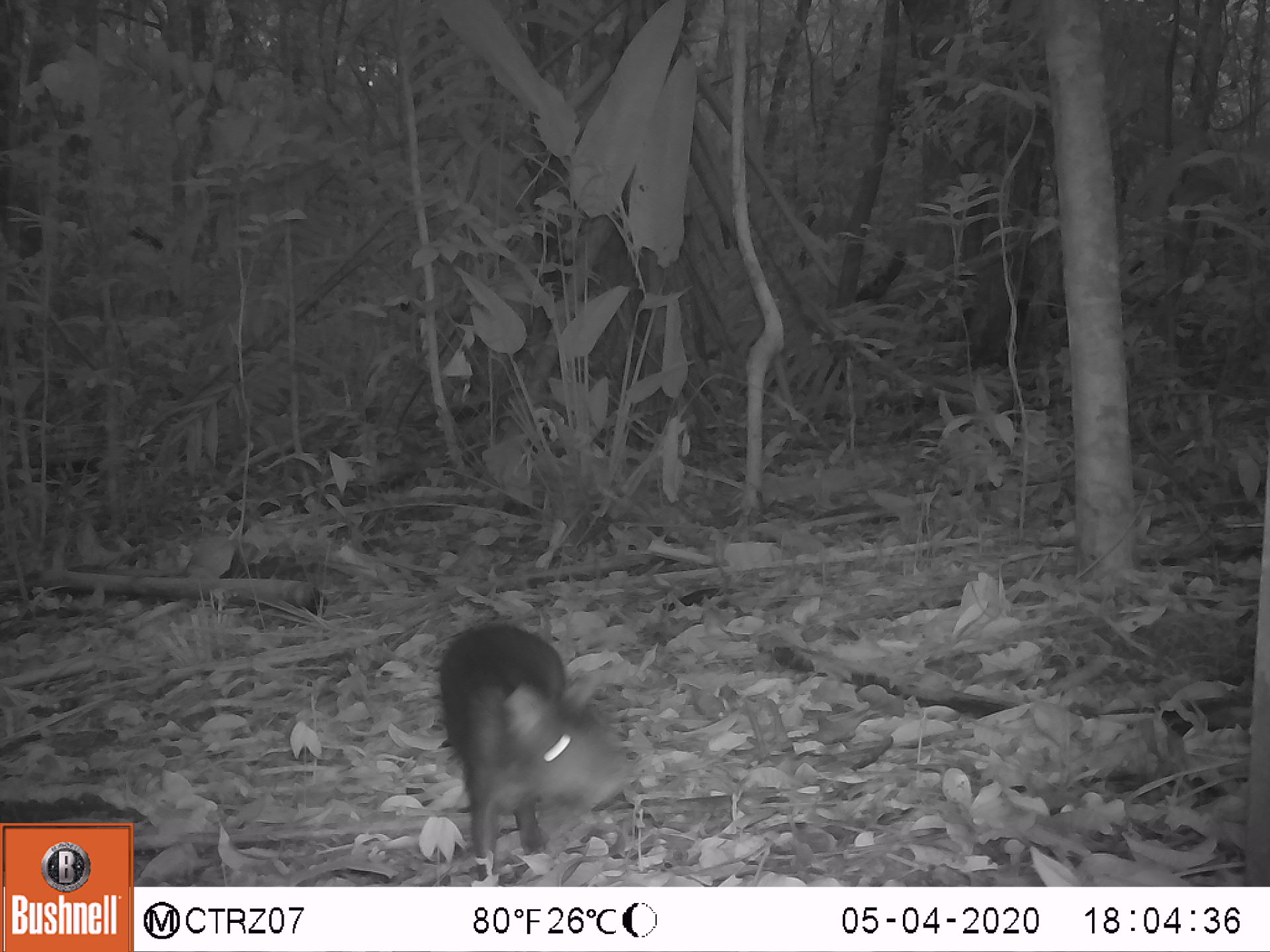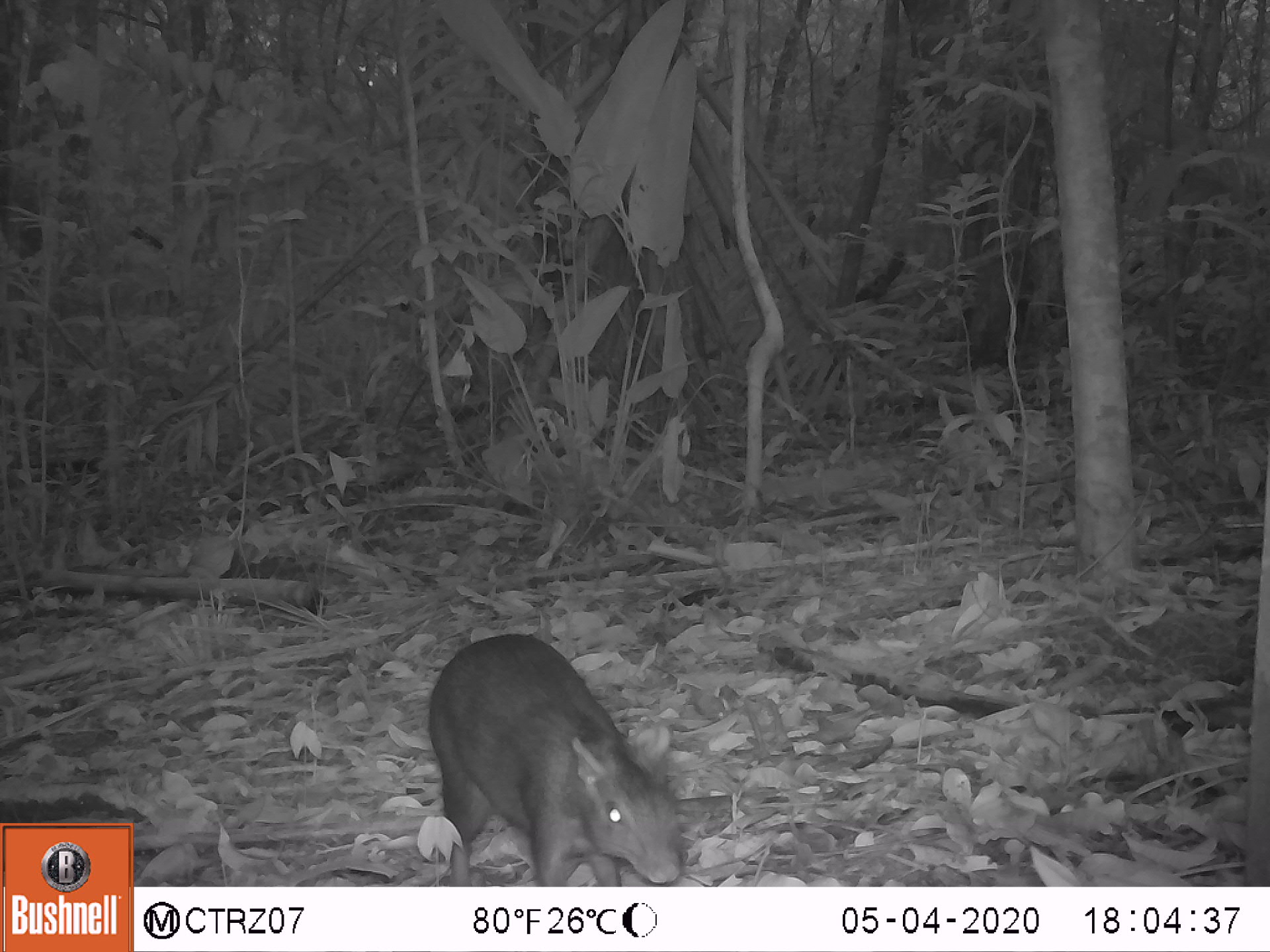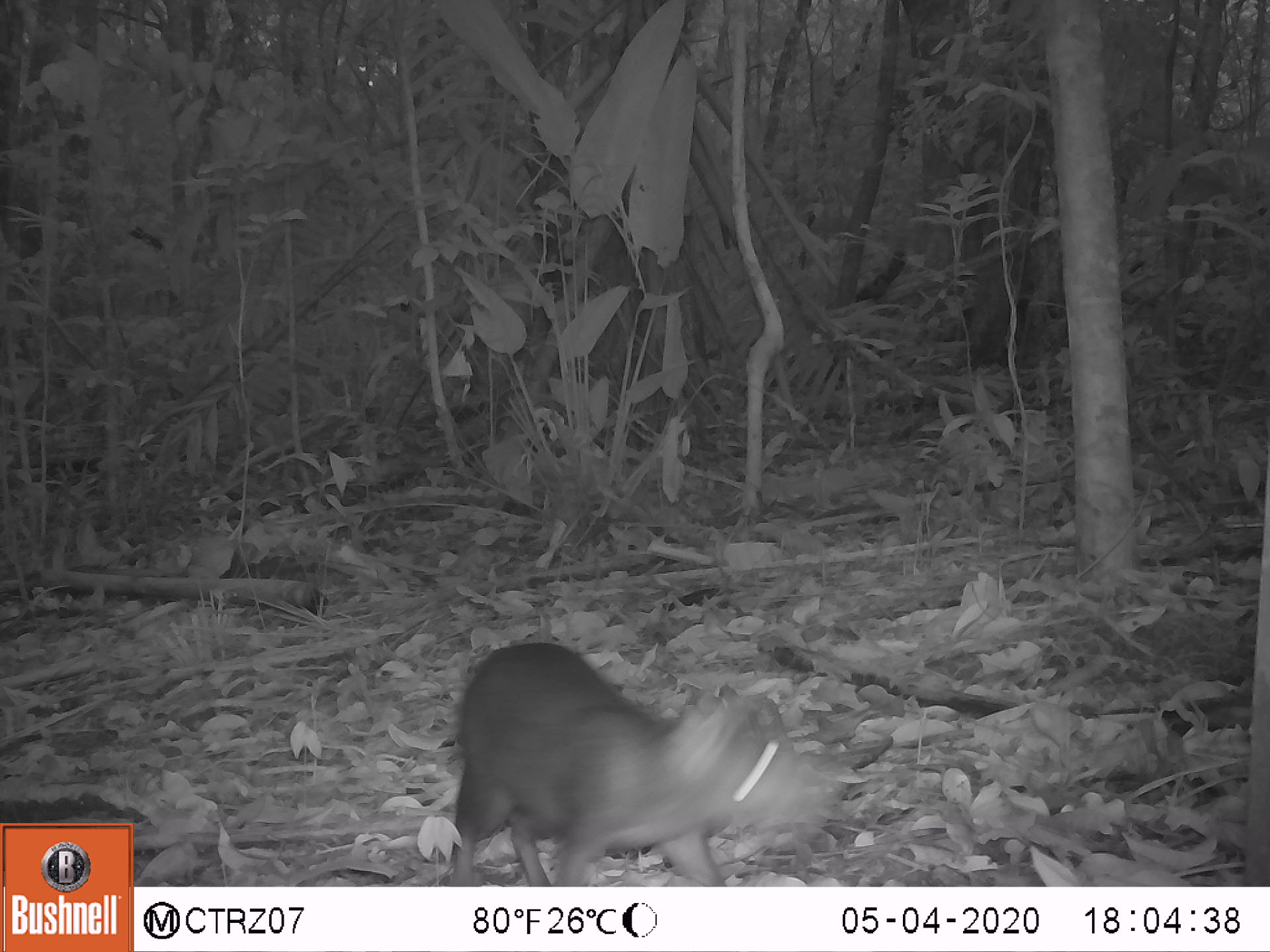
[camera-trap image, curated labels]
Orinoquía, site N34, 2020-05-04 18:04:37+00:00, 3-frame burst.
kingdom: Animalia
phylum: Chordata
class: Mammalia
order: Rodentia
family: Dasyproctidae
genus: Dasyprocta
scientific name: Dasyprocta fuliginosa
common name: black agouti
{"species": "black agouti (Dasyprocta fuliginosa)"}